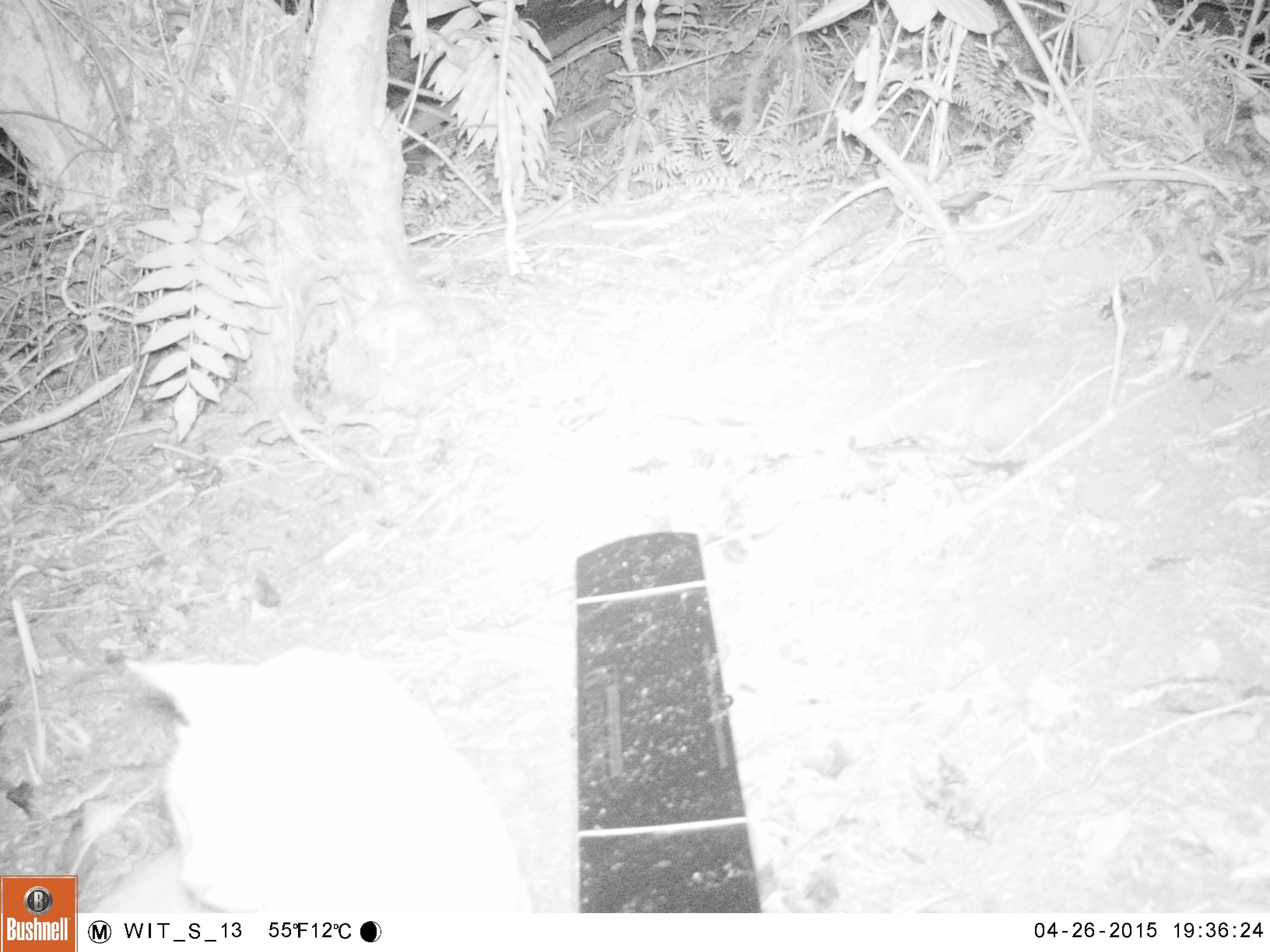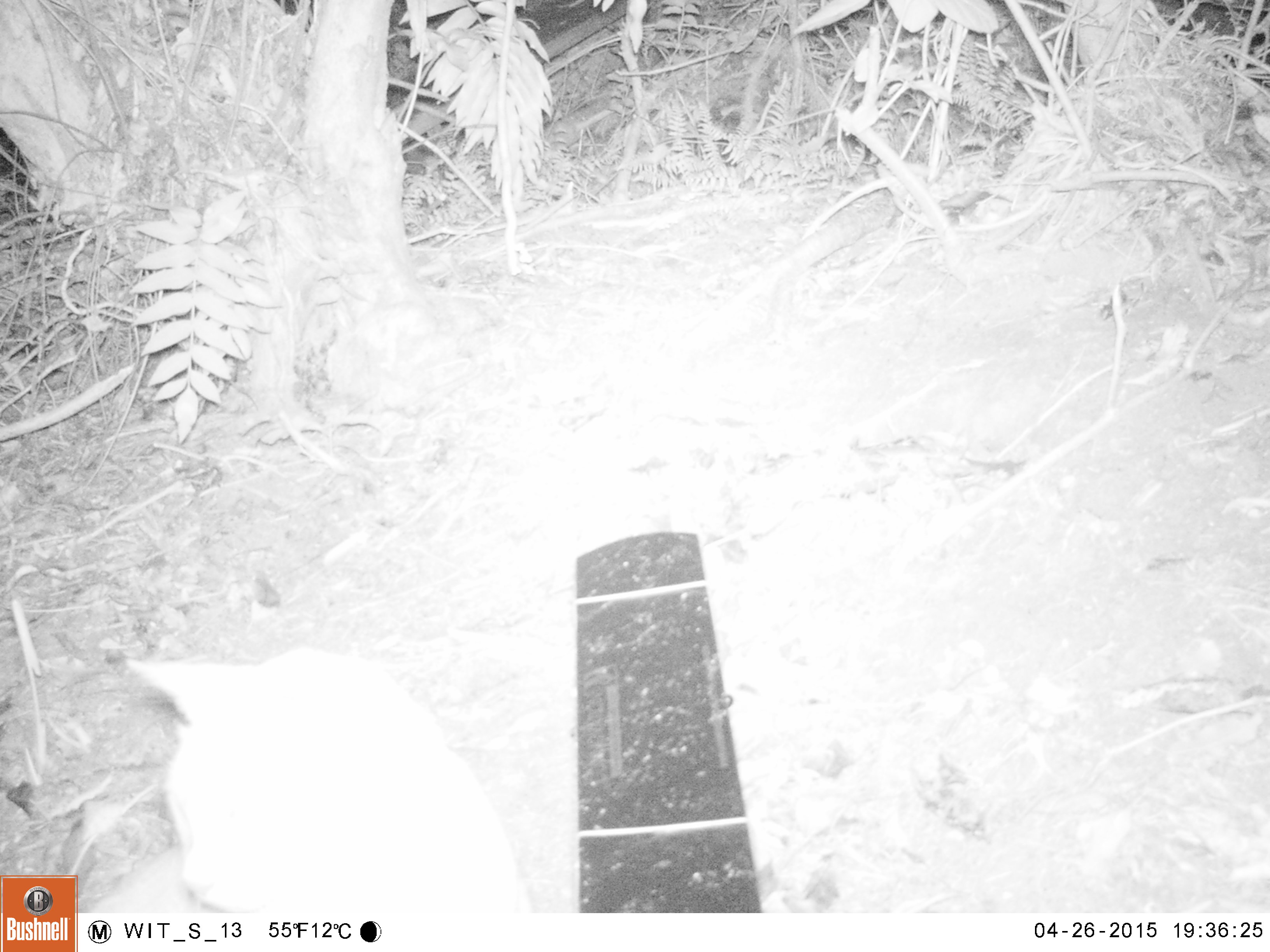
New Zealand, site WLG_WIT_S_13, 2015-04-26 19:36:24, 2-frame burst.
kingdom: Animalia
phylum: Chordata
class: Mammalia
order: Carnivora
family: Felidae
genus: Felis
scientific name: Felis catus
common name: domestic cat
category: cat